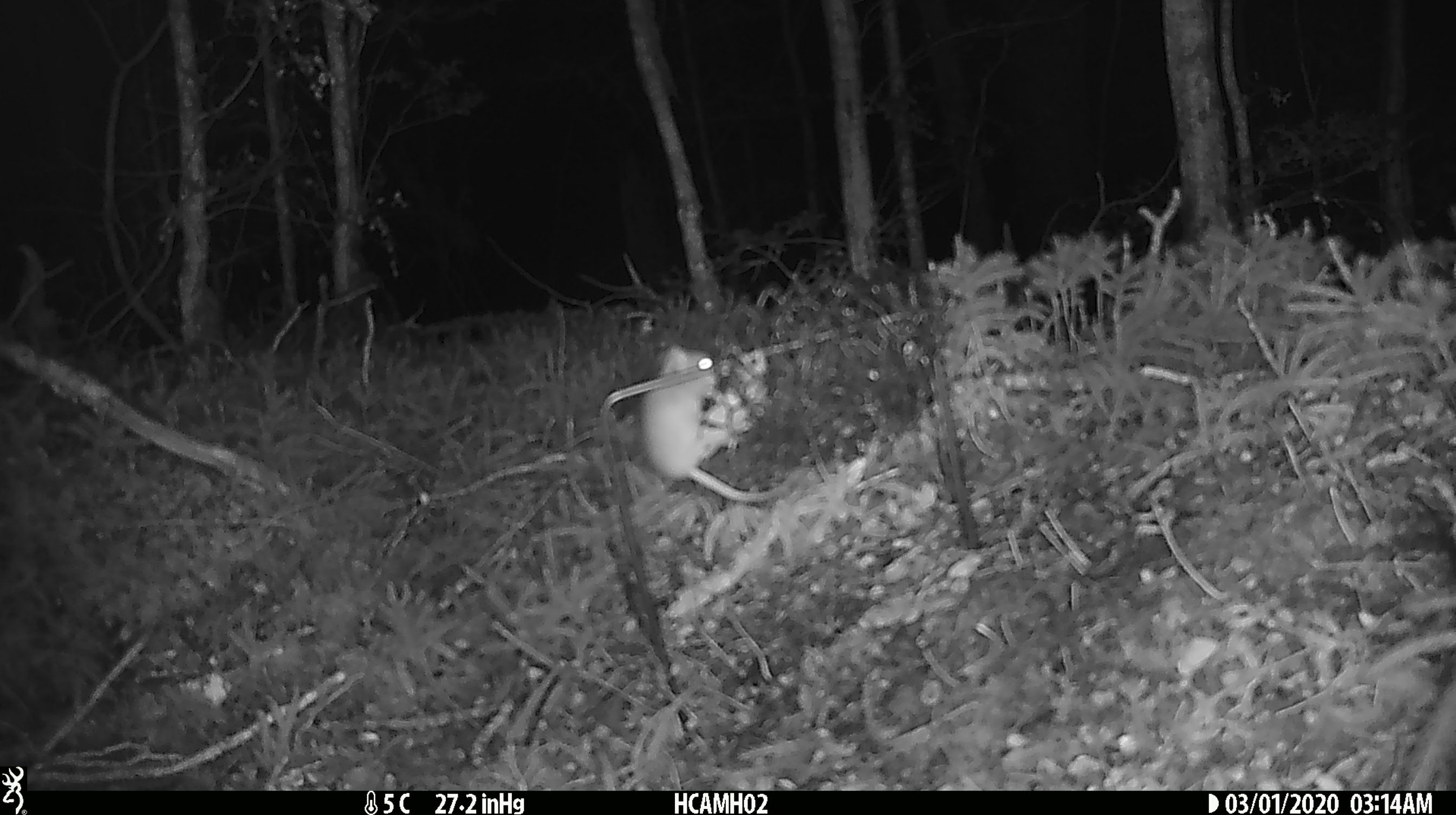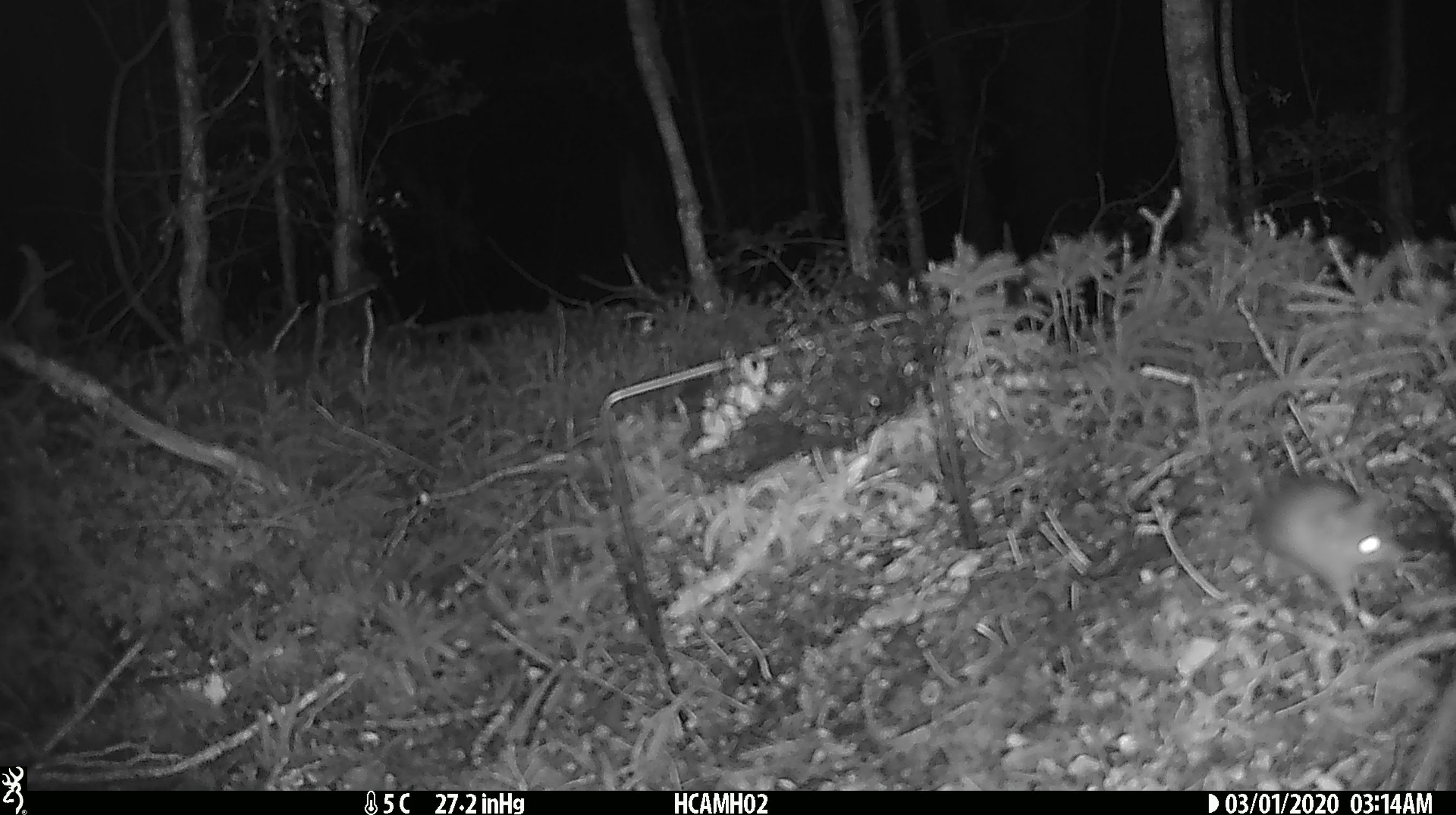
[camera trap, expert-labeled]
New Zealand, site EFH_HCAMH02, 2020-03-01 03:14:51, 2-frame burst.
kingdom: Animalia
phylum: Chordata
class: Mammalia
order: Rodentia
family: Muridae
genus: Mus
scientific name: Mus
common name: mouse